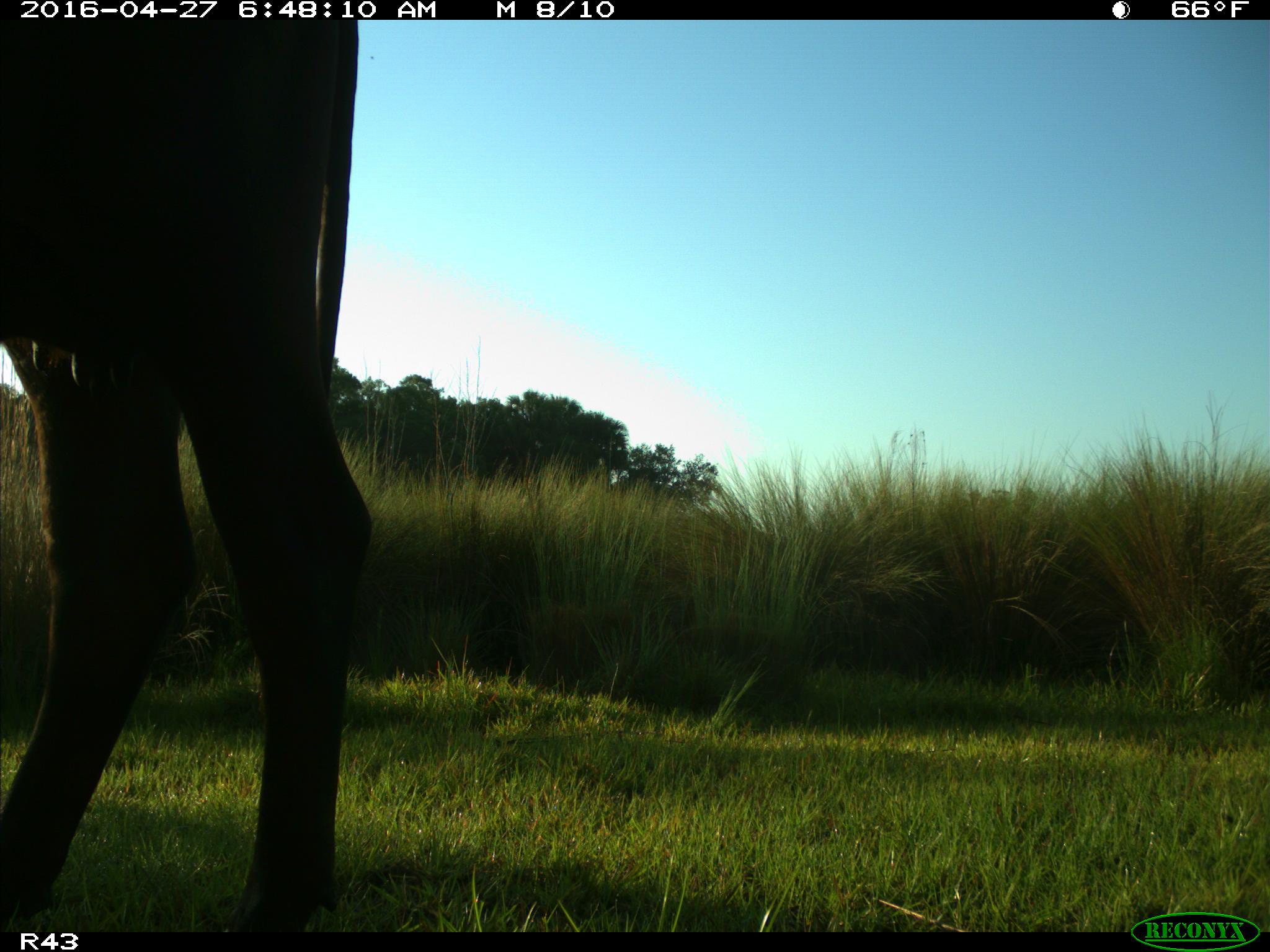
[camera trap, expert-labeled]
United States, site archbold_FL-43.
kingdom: Animalia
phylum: Chordata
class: Mammalia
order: Artiodactyla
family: Bovidae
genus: Bos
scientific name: Bos taurus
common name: domestic cow